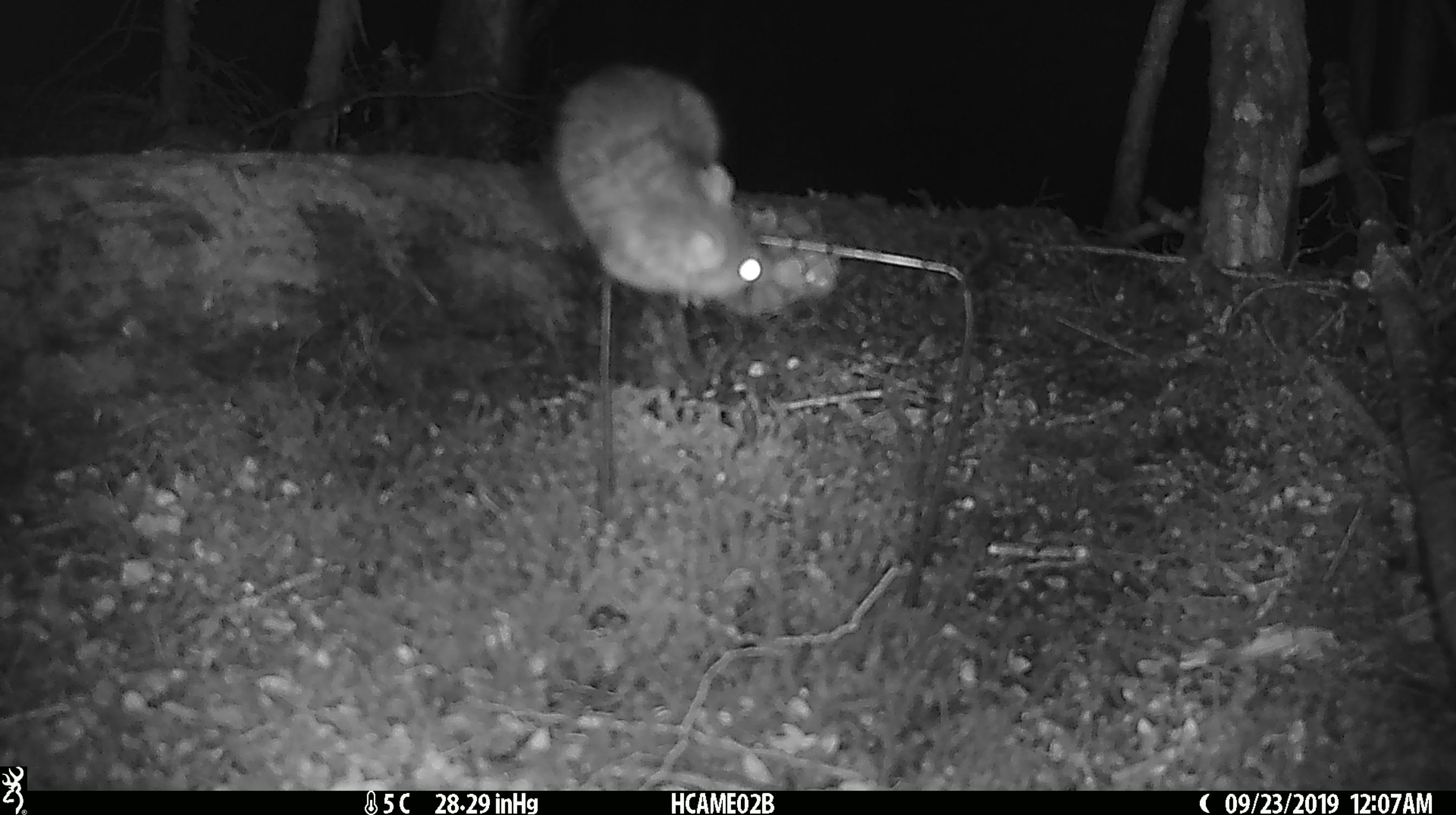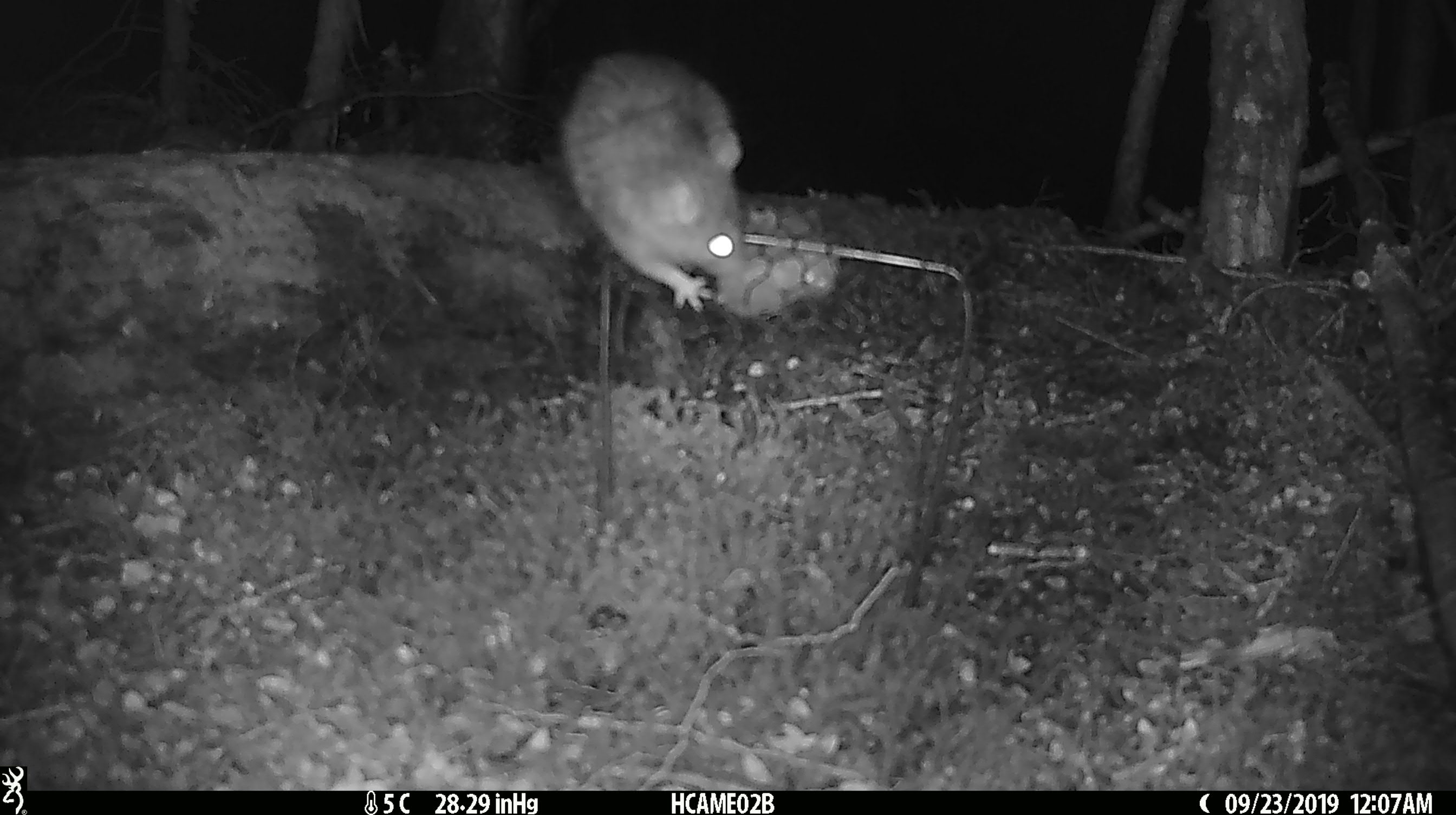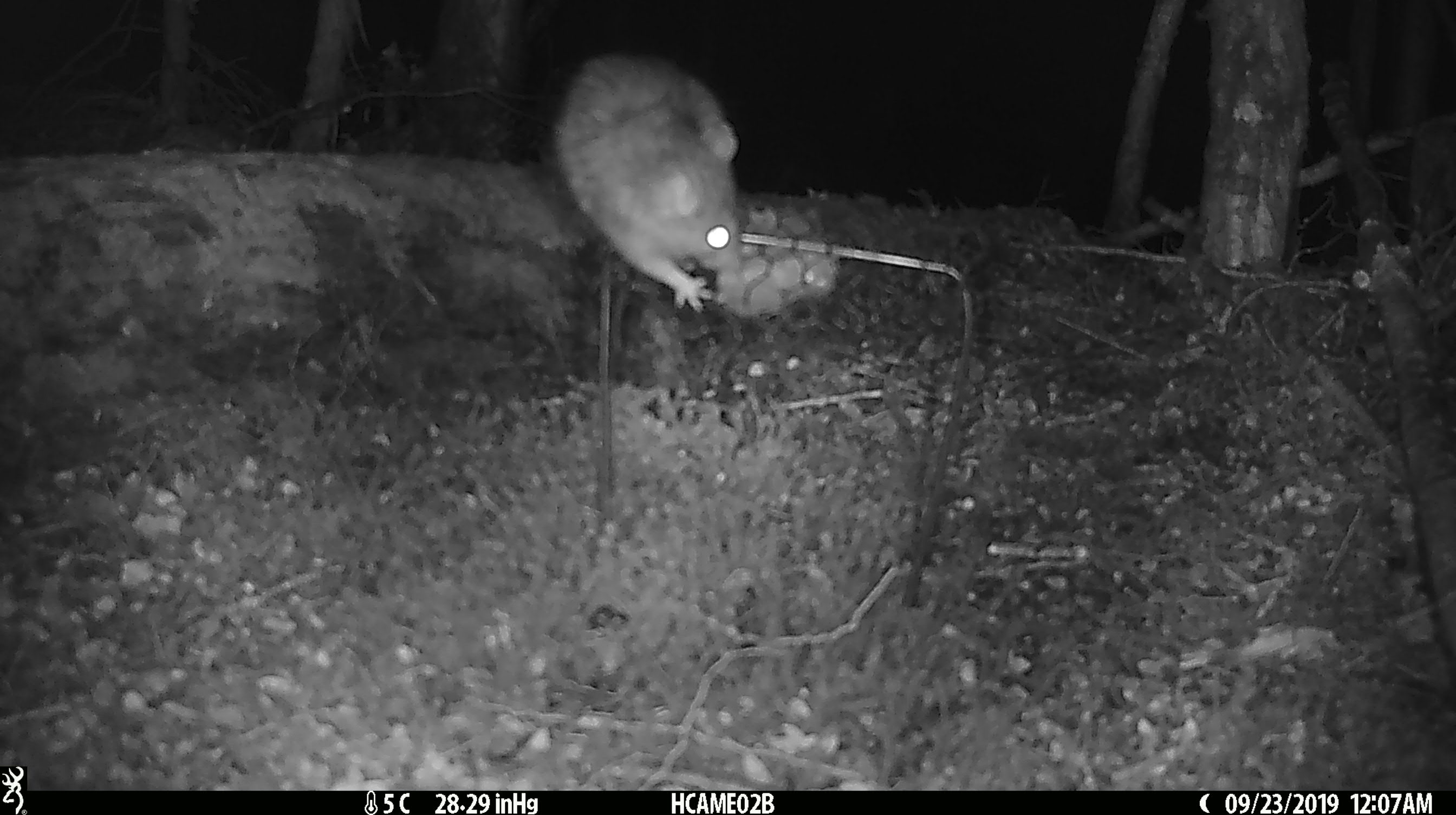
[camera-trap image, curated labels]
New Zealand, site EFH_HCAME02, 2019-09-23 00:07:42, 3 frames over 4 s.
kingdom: Animalia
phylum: Chordata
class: Mammalia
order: Rodentia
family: Muridae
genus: Rattus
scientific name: Rattus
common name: rat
Rat (Rattus).